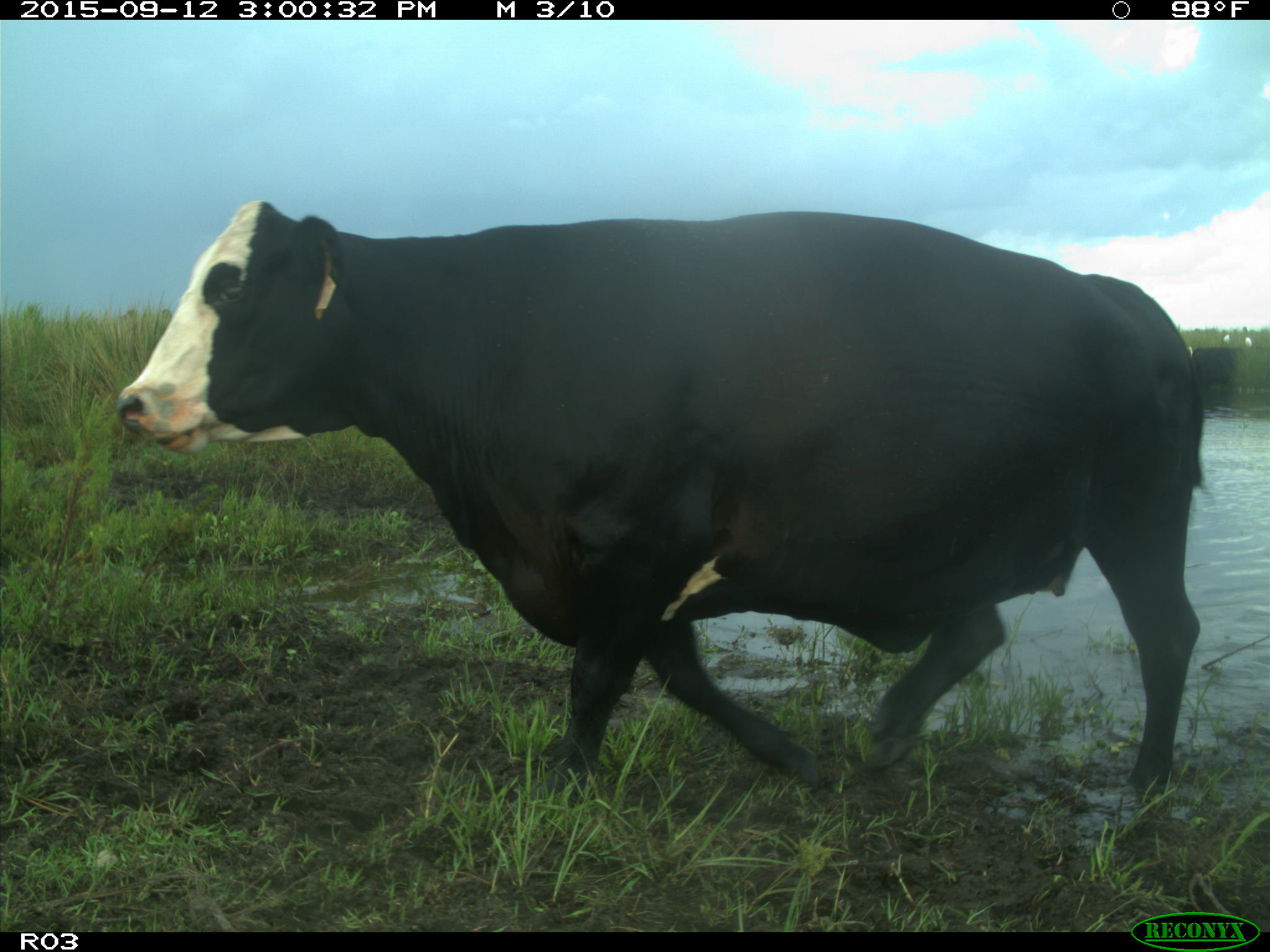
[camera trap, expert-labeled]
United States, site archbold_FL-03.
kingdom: Animalia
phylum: Chordata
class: Mammalia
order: Artiodactyla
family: Bovidae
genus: Bos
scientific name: Bos taurus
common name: domestic cow